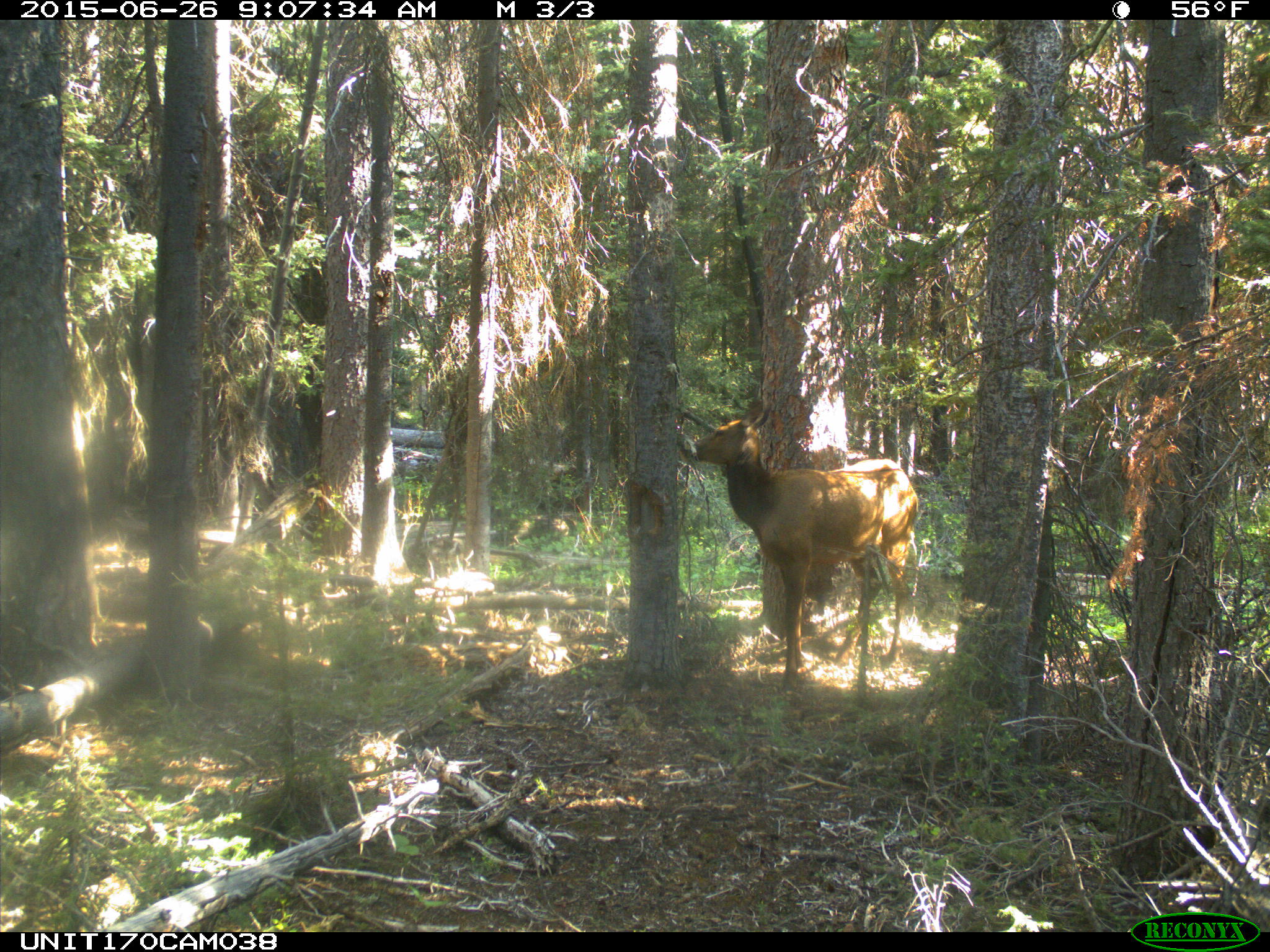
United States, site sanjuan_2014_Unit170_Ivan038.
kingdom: Animalia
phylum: Chordata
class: Mammalia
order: Artiodactyla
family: Cervidae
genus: Cervus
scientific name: Cervus elaphus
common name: red deer